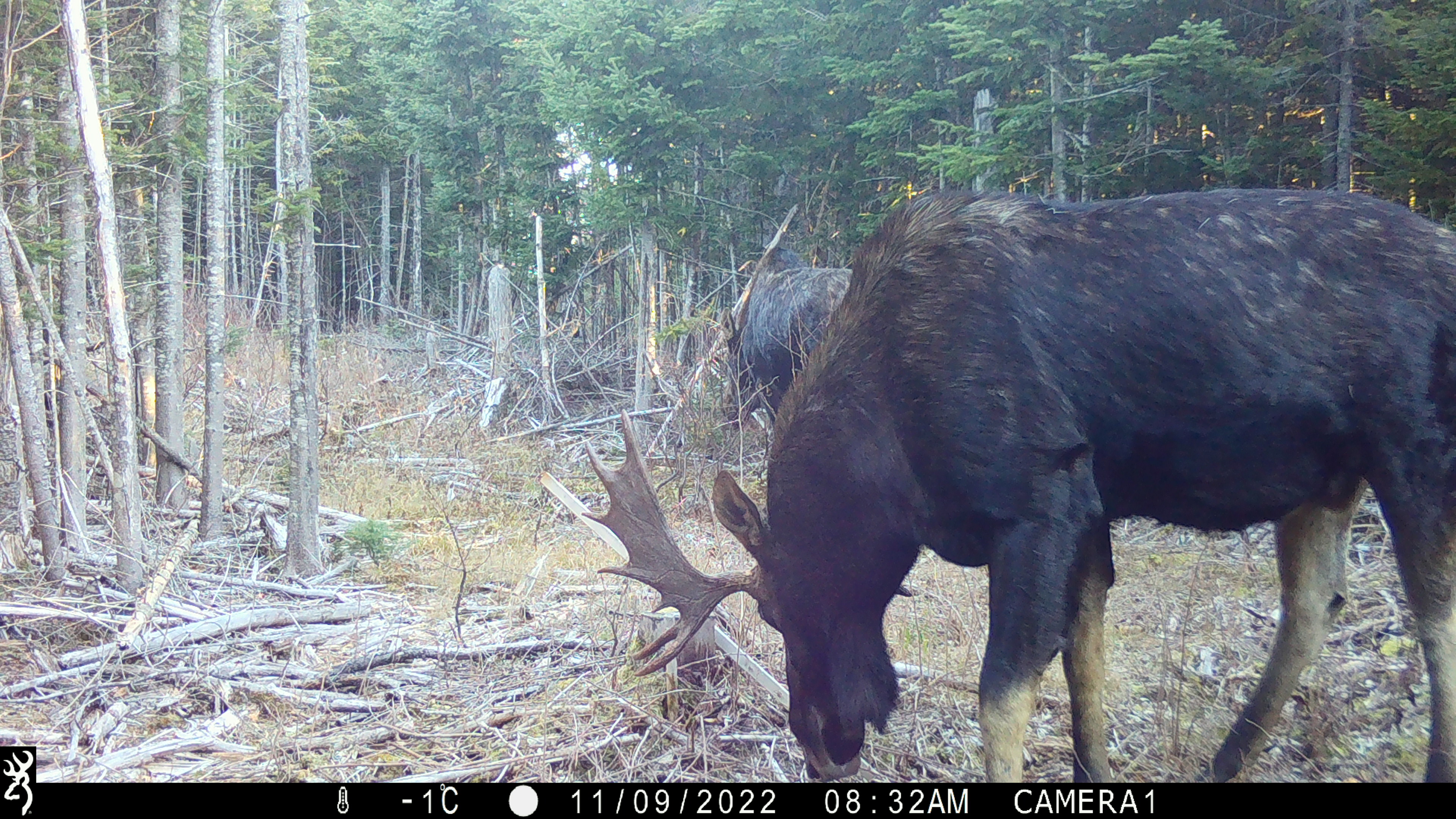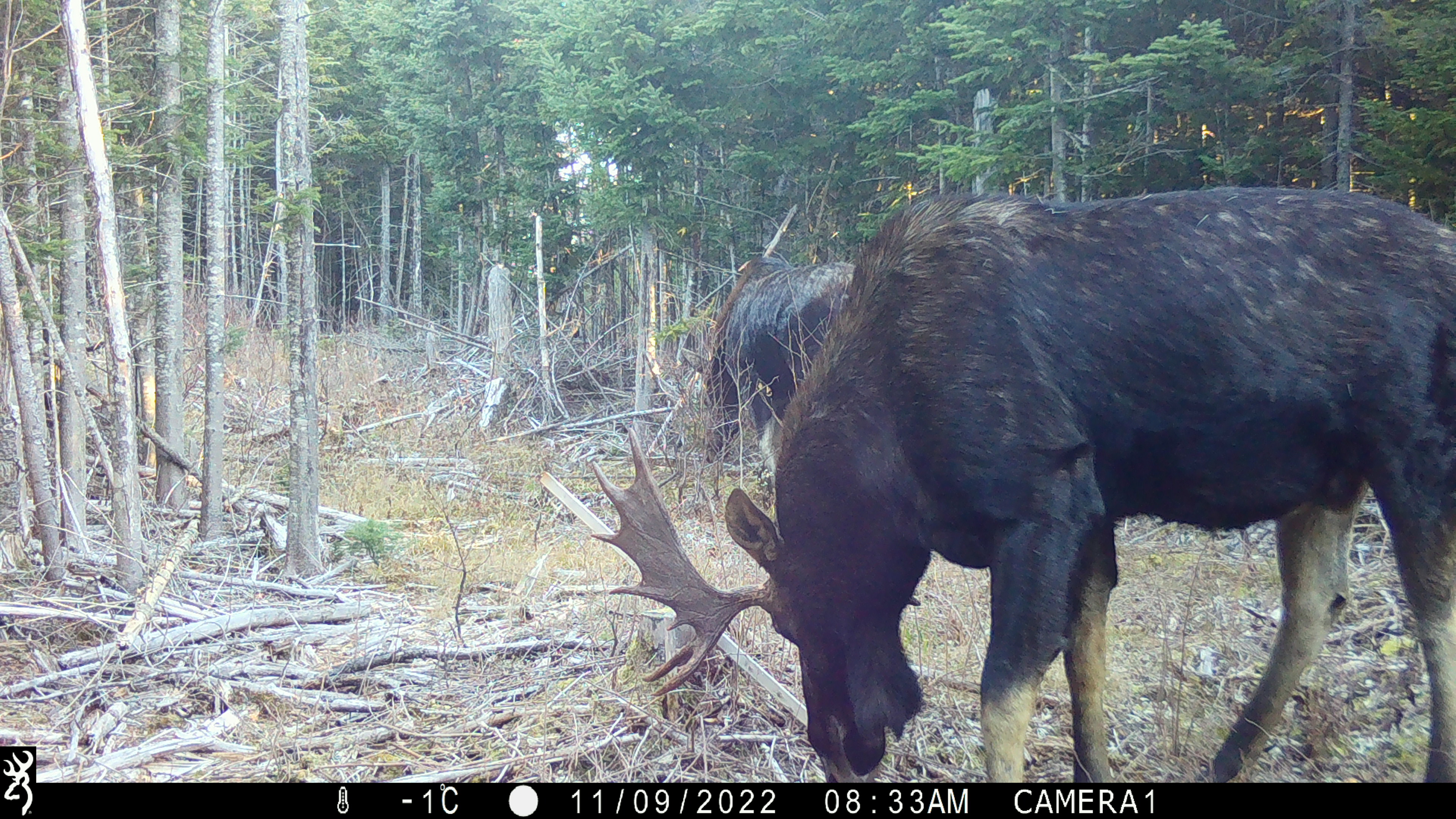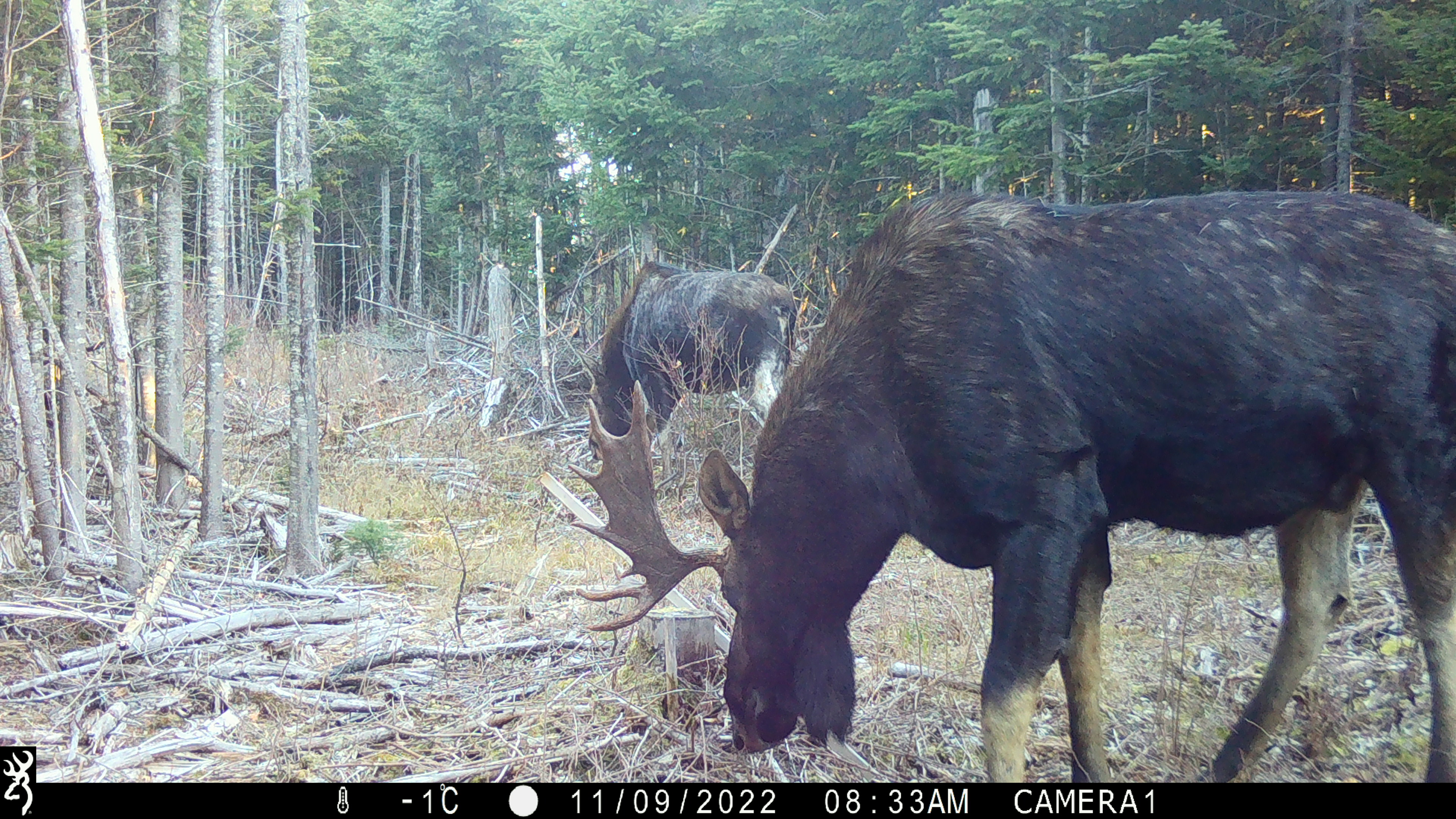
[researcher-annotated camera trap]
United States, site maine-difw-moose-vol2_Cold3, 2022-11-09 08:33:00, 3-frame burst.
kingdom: Animalia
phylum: Chordata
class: Mammalia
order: Artiodactyla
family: Cervidae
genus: Alces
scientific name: Alces alces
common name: moose